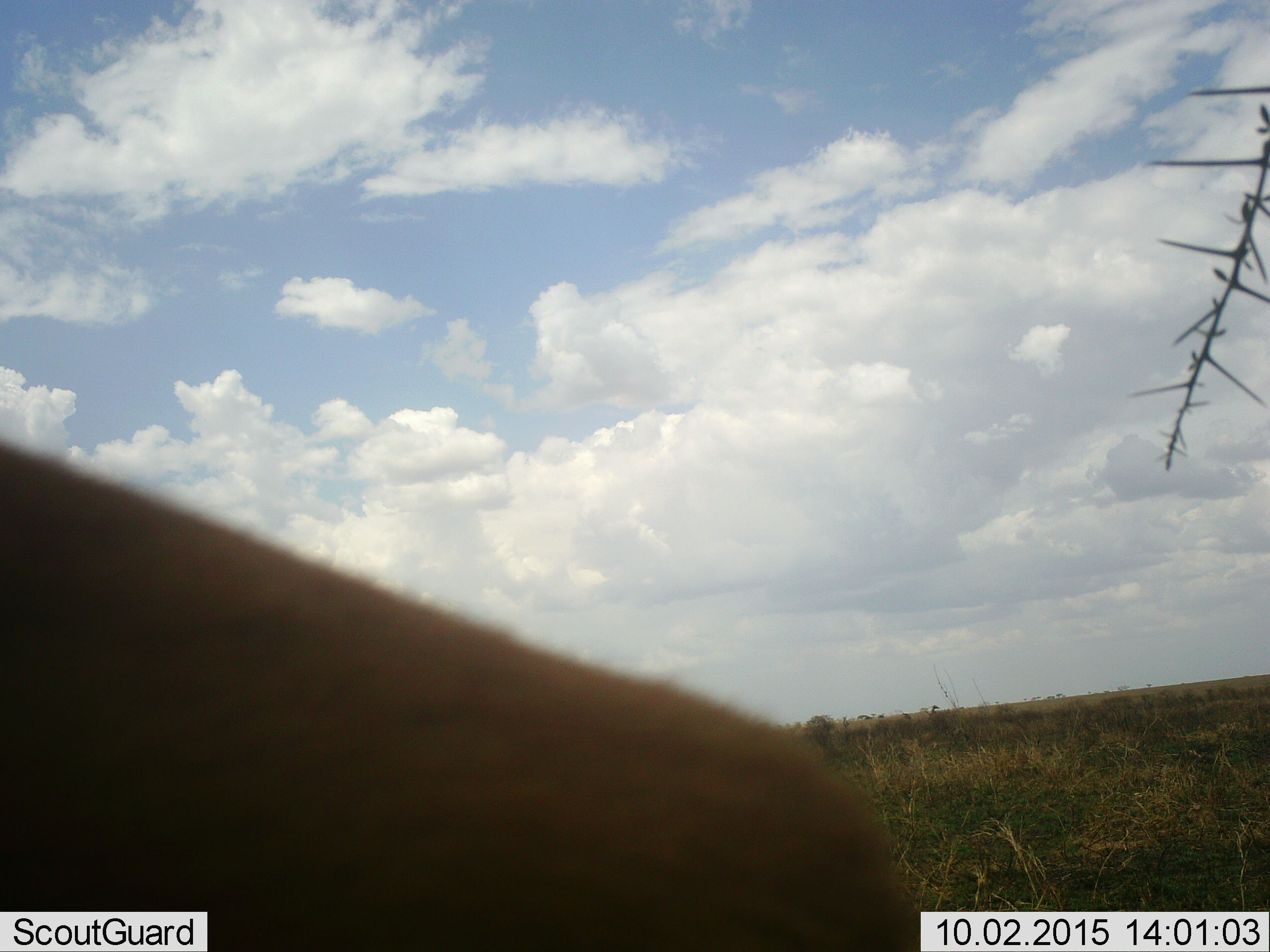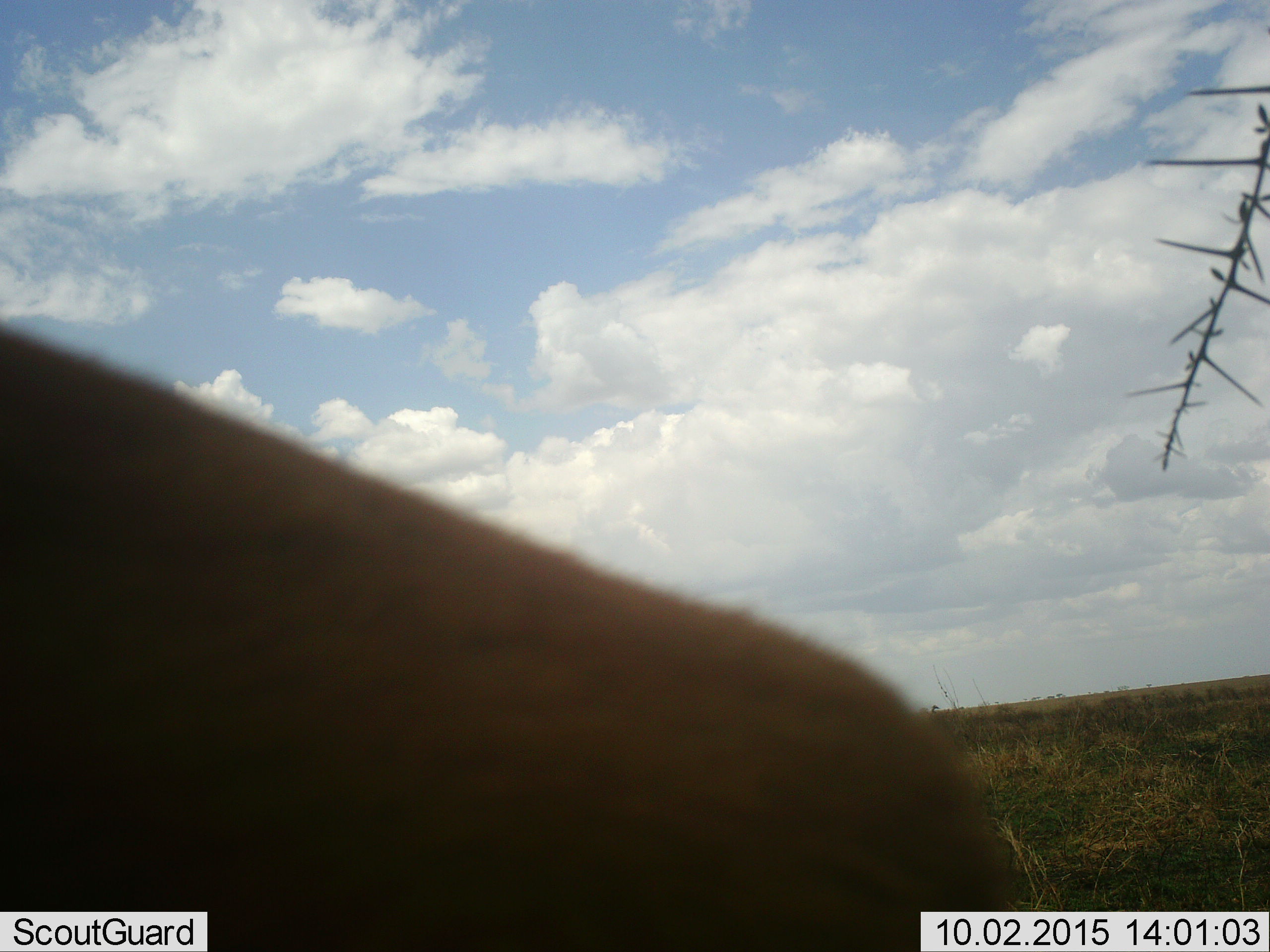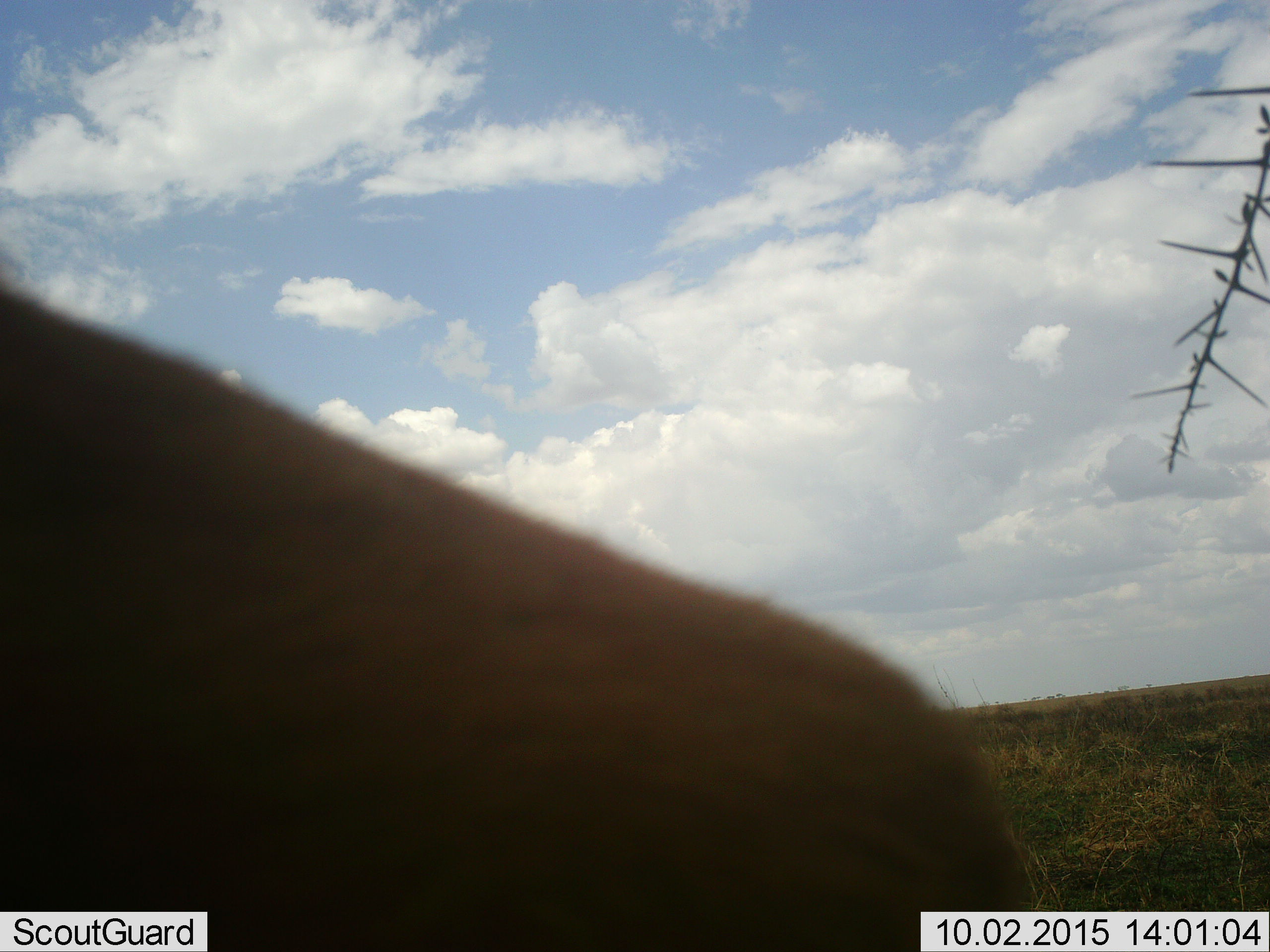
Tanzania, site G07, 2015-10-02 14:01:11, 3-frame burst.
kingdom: Animalia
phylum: Chordata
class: Mammalia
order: Artiodactyla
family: Bovidae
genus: Eudorcas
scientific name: Eudorcas thomsonii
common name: thomson's gazelle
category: gazellethomsons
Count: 1.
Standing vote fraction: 33%.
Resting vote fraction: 0%.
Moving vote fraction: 0%.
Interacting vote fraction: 0%.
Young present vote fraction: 0%.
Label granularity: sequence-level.